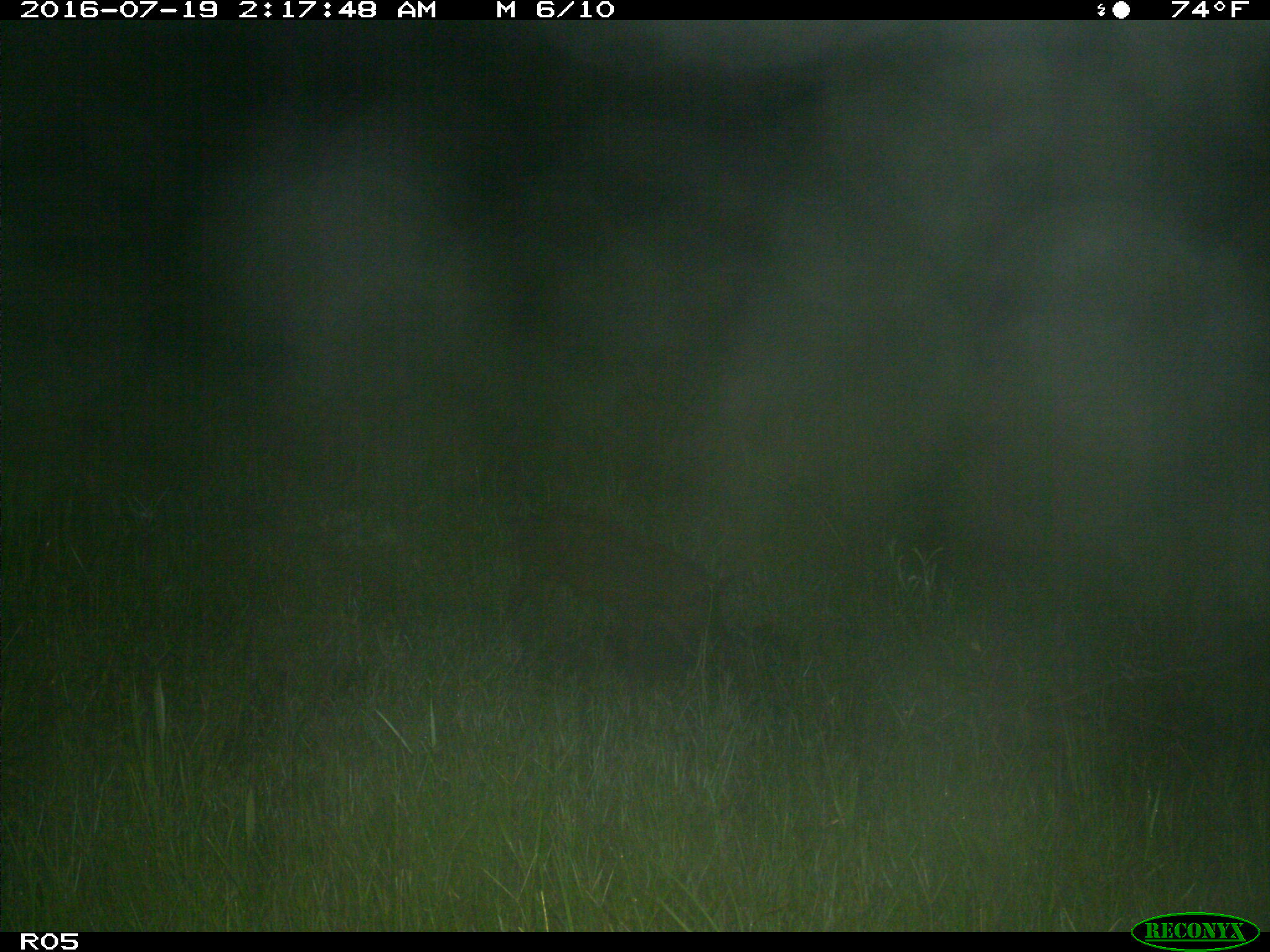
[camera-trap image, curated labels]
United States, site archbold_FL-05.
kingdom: Animalia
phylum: Chordata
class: Mammalia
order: Artiodactyla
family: Suidae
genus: Sus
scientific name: Sus scrofa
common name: wild boar